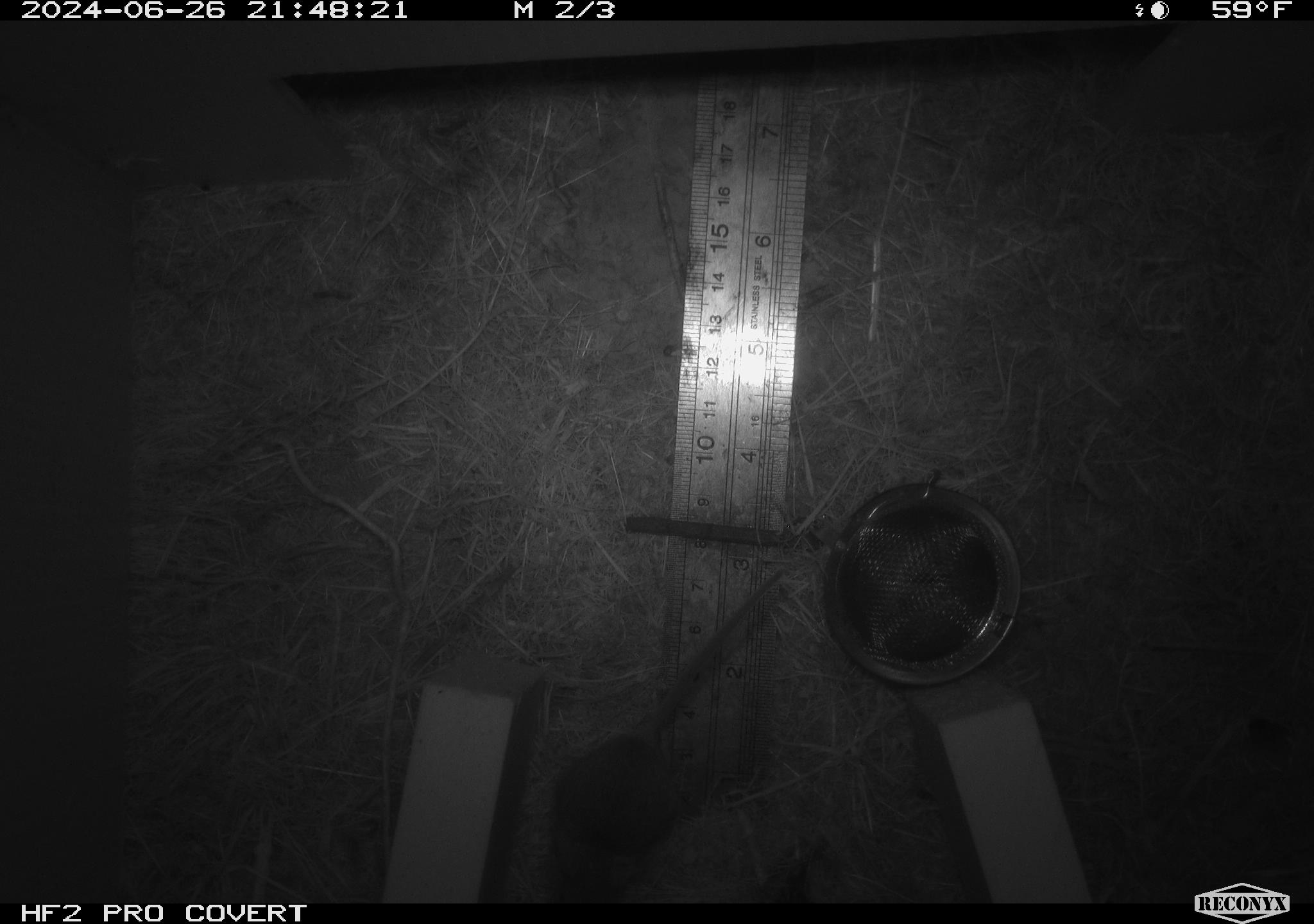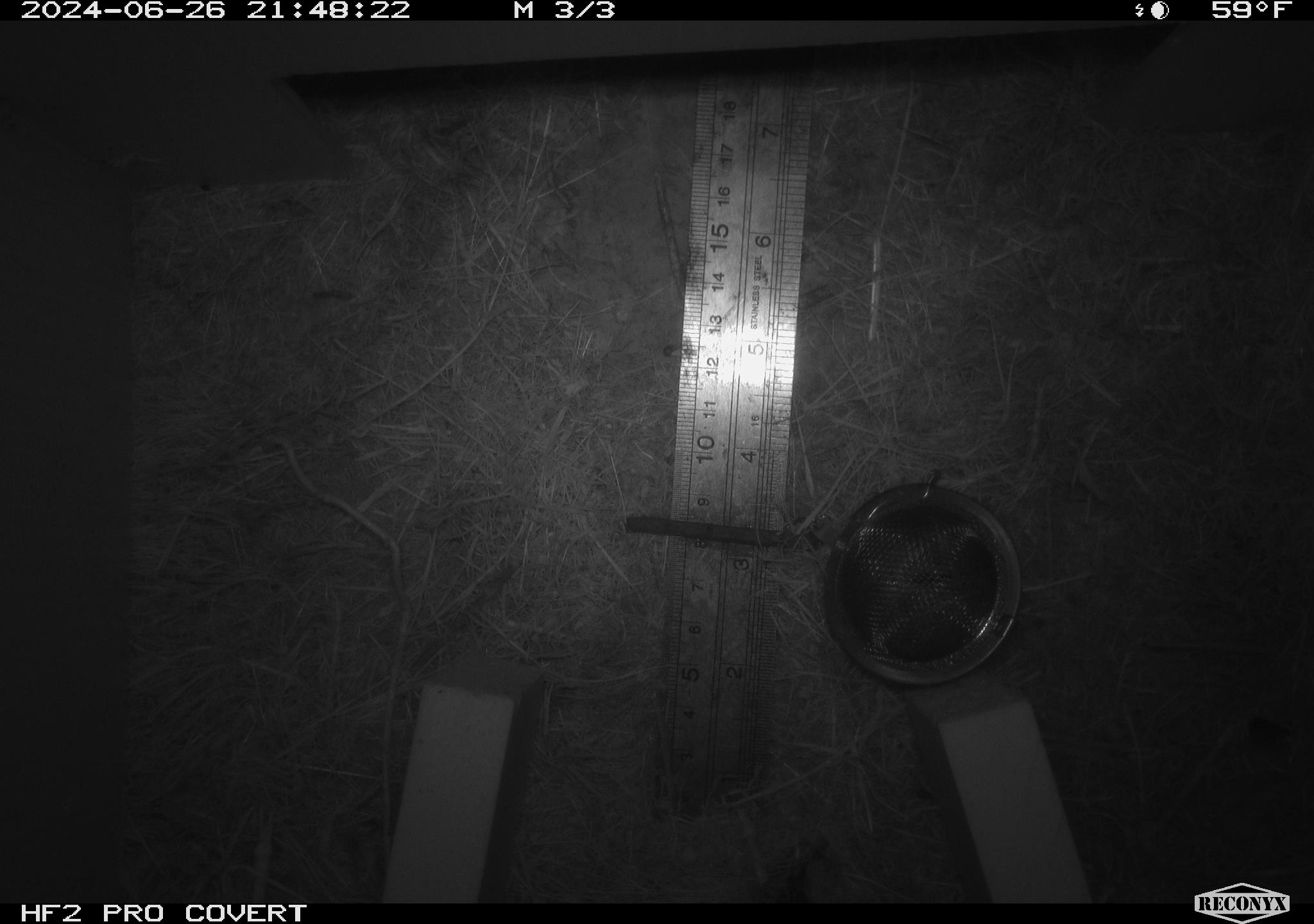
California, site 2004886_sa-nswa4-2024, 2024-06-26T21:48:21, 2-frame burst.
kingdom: Animalia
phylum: Chordata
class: Mammalia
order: Rodentia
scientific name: Rodentia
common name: rodent